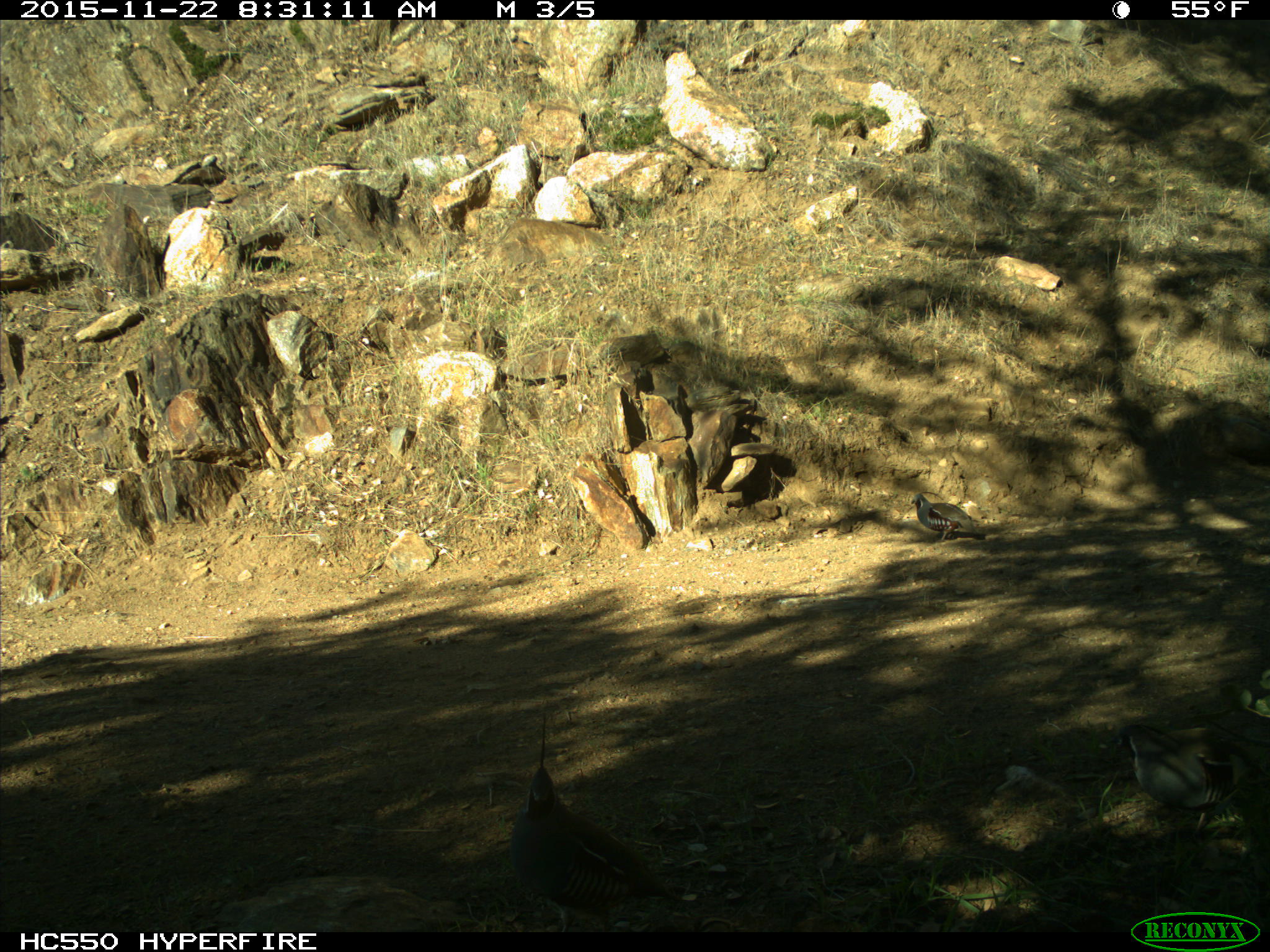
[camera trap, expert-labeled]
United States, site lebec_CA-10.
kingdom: Animalia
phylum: Chordata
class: Aves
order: Galliformes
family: Odontophoridae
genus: Callipepla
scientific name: Callipepla californica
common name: california quail